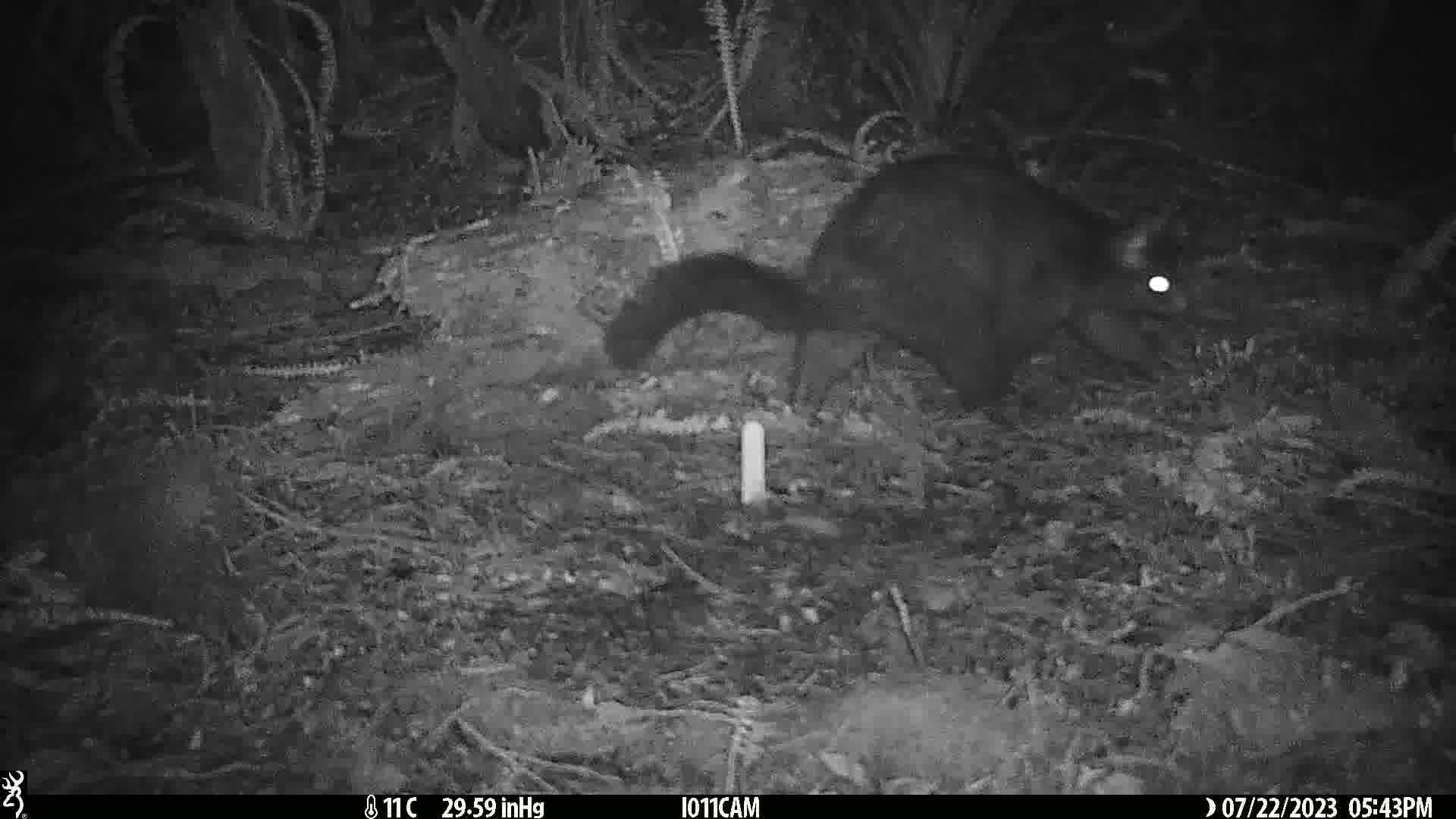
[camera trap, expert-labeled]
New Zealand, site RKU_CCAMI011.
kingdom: Animalia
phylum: Chordata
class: Mammalia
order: Diprotodontia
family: Phalangeridae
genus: Trichosurus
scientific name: Trichosurus vulpecula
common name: common brushtail possum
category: possum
Possum (common brushtail possum) (Trichosurus vulpecula).